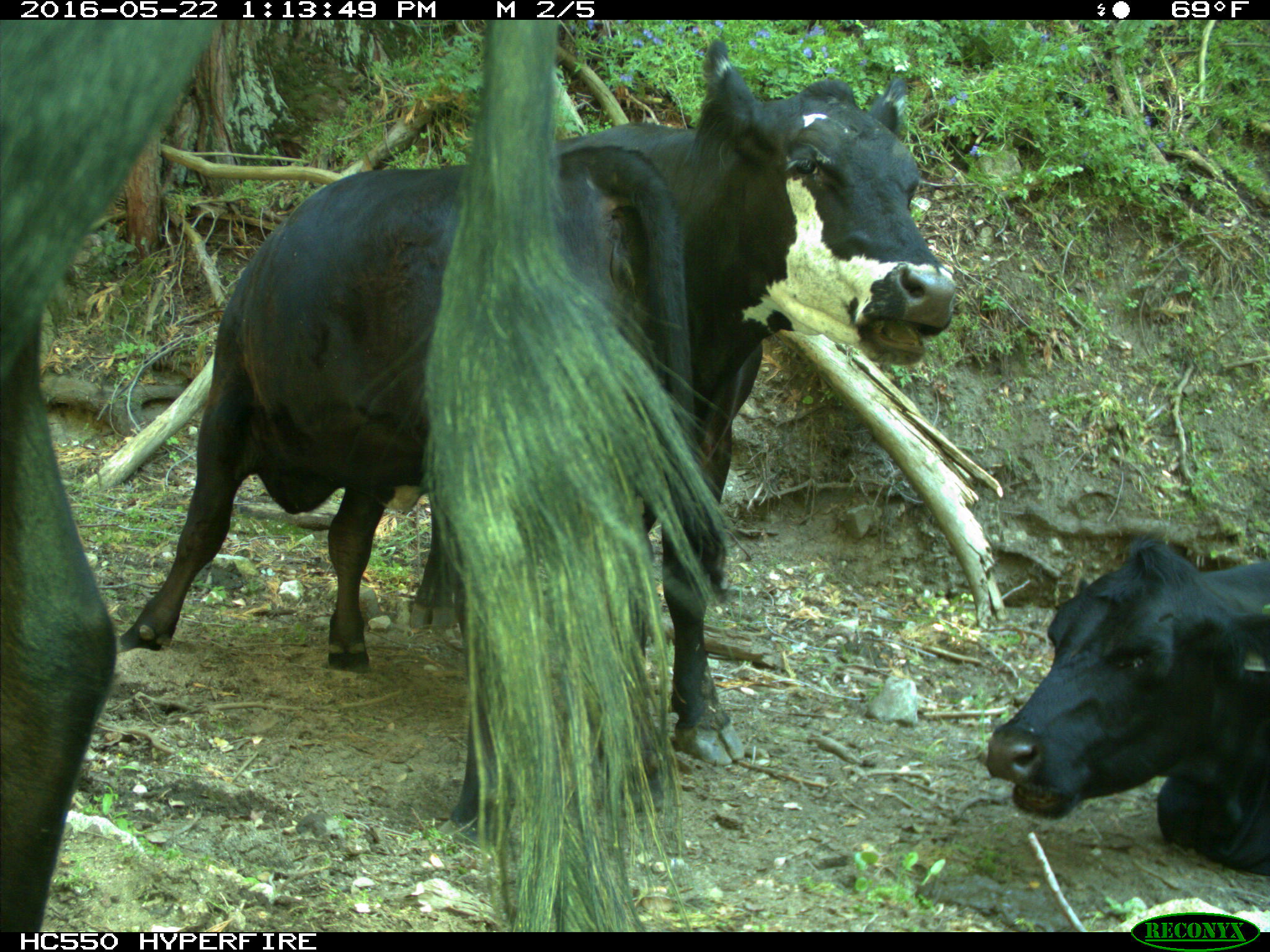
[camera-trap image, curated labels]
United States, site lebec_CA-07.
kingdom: Animalia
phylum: Chordata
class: Mammalia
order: Artiodactyla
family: Bovidae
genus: Bos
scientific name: Bos taurus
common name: domestic cow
Bos taurus (domestic cow).